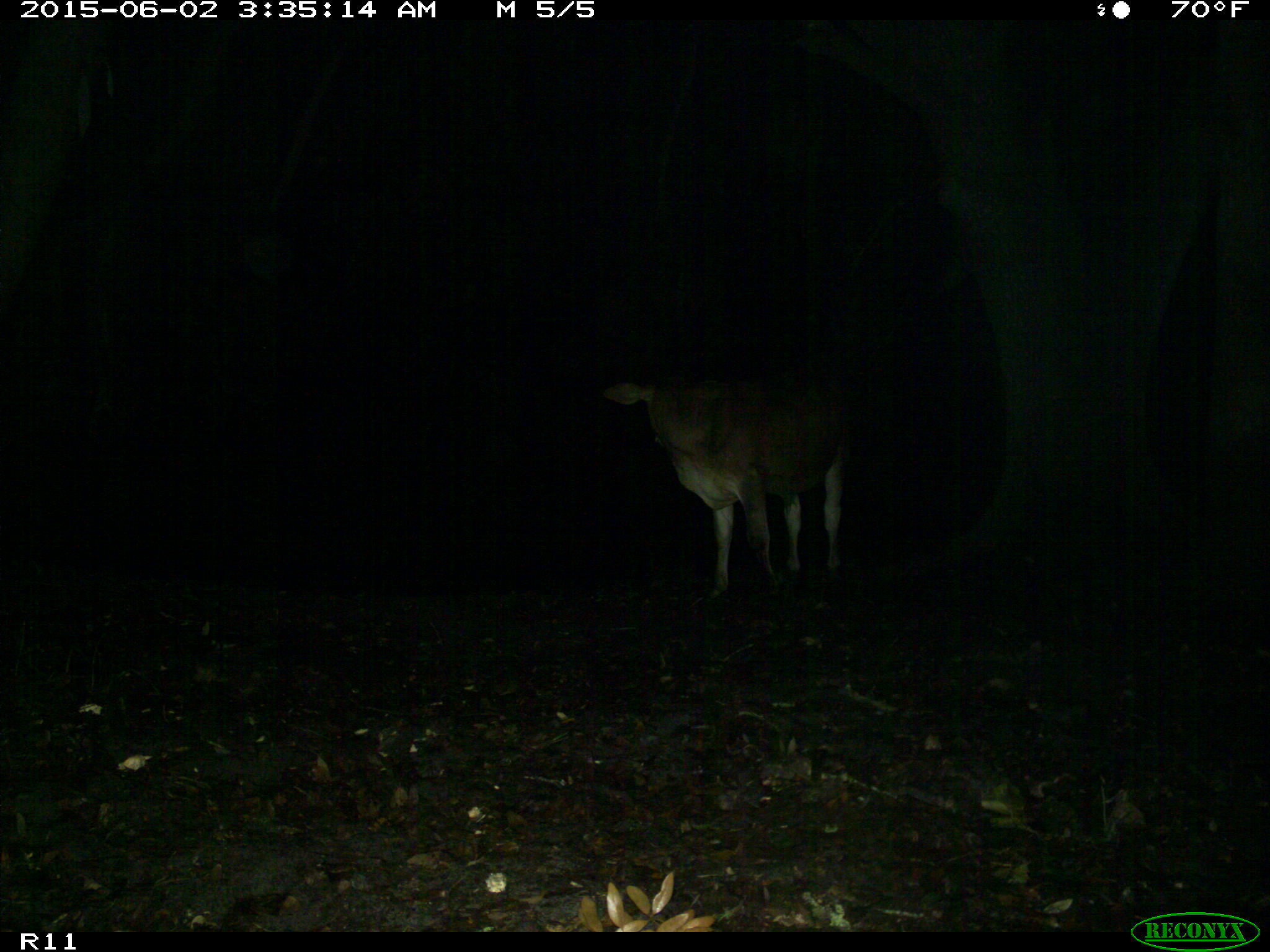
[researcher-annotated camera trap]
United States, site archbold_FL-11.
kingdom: Animalia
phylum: Chordata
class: Mammalia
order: Artiodactyla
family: Bovidae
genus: Bos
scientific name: Bos taurus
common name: domestic cow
Bos taurus (domestic cow).